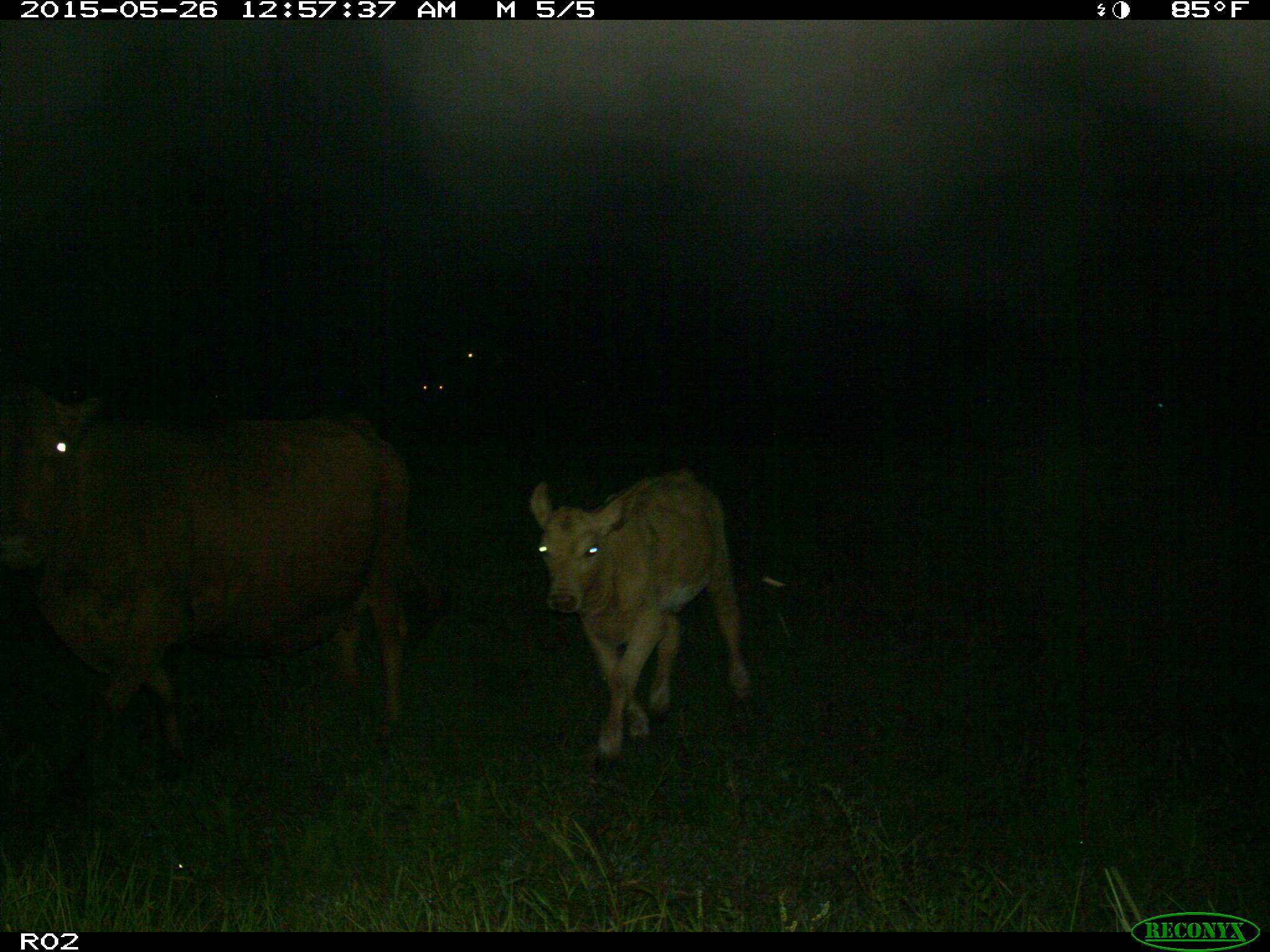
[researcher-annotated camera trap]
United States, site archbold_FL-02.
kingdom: Animalia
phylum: Chordata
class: Mammalia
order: Artiodactyla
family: Bovidae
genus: Bos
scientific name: Bos taurus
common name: domestic cow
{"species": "Bos taurus (domestic cow)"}